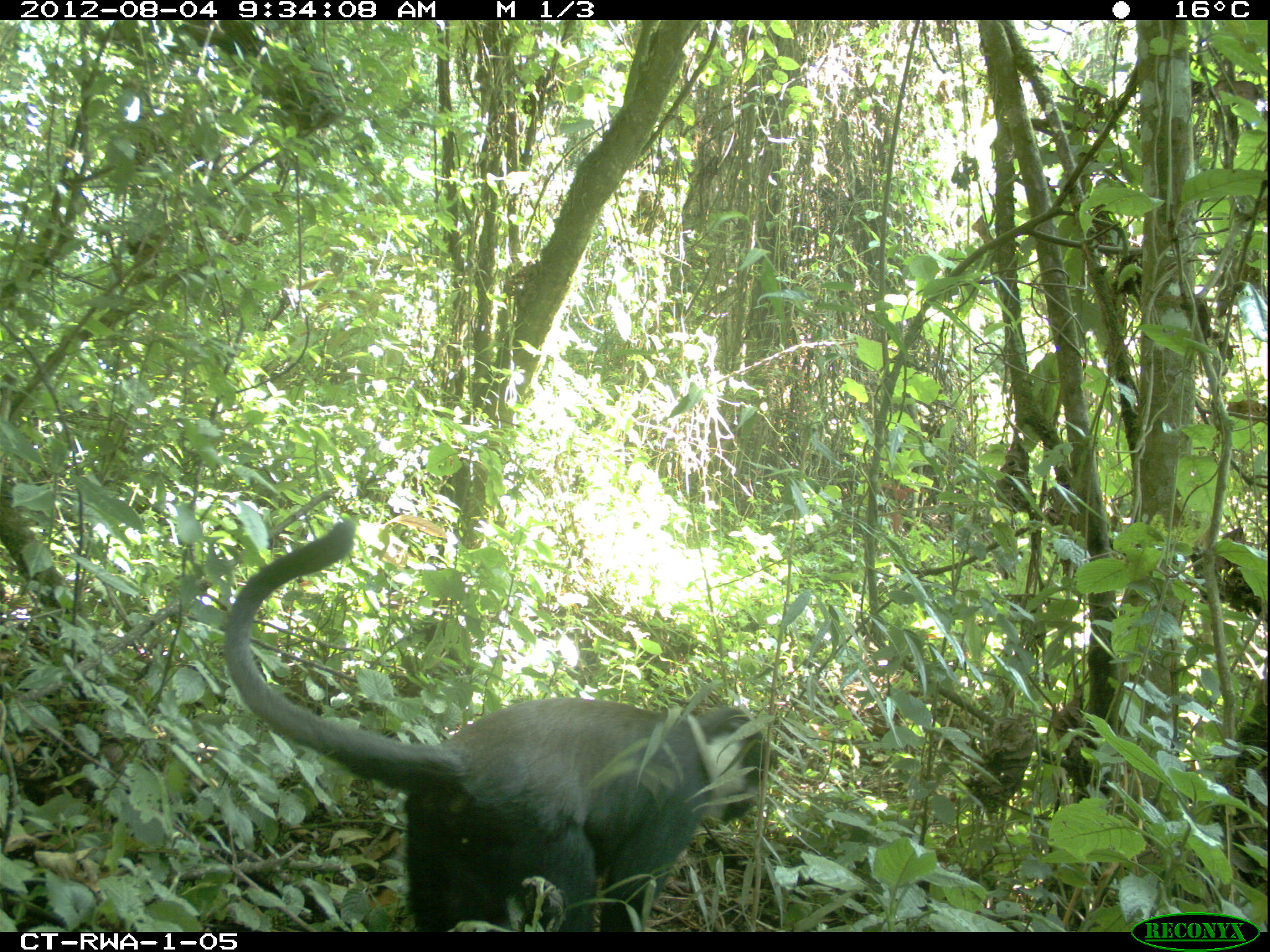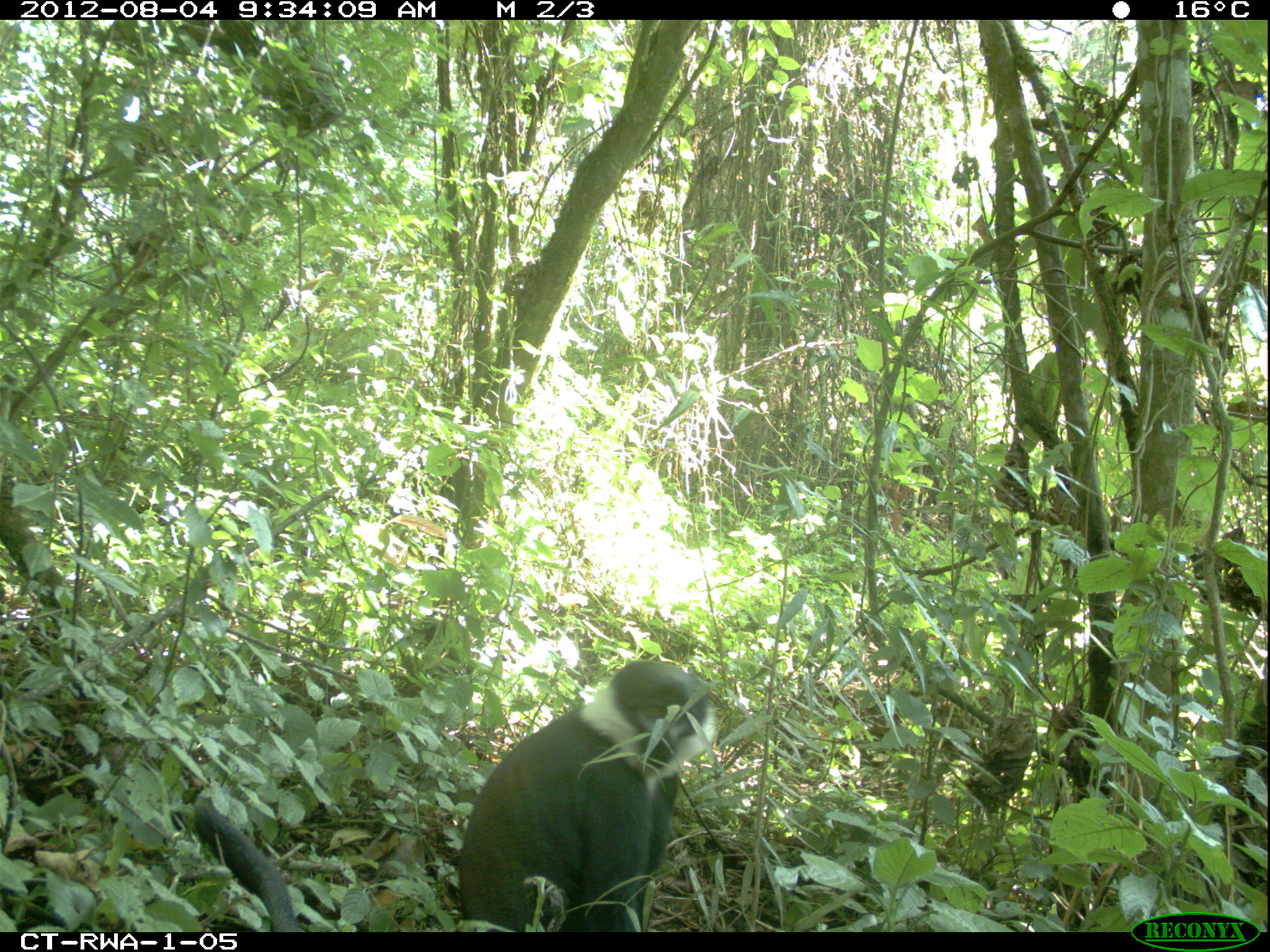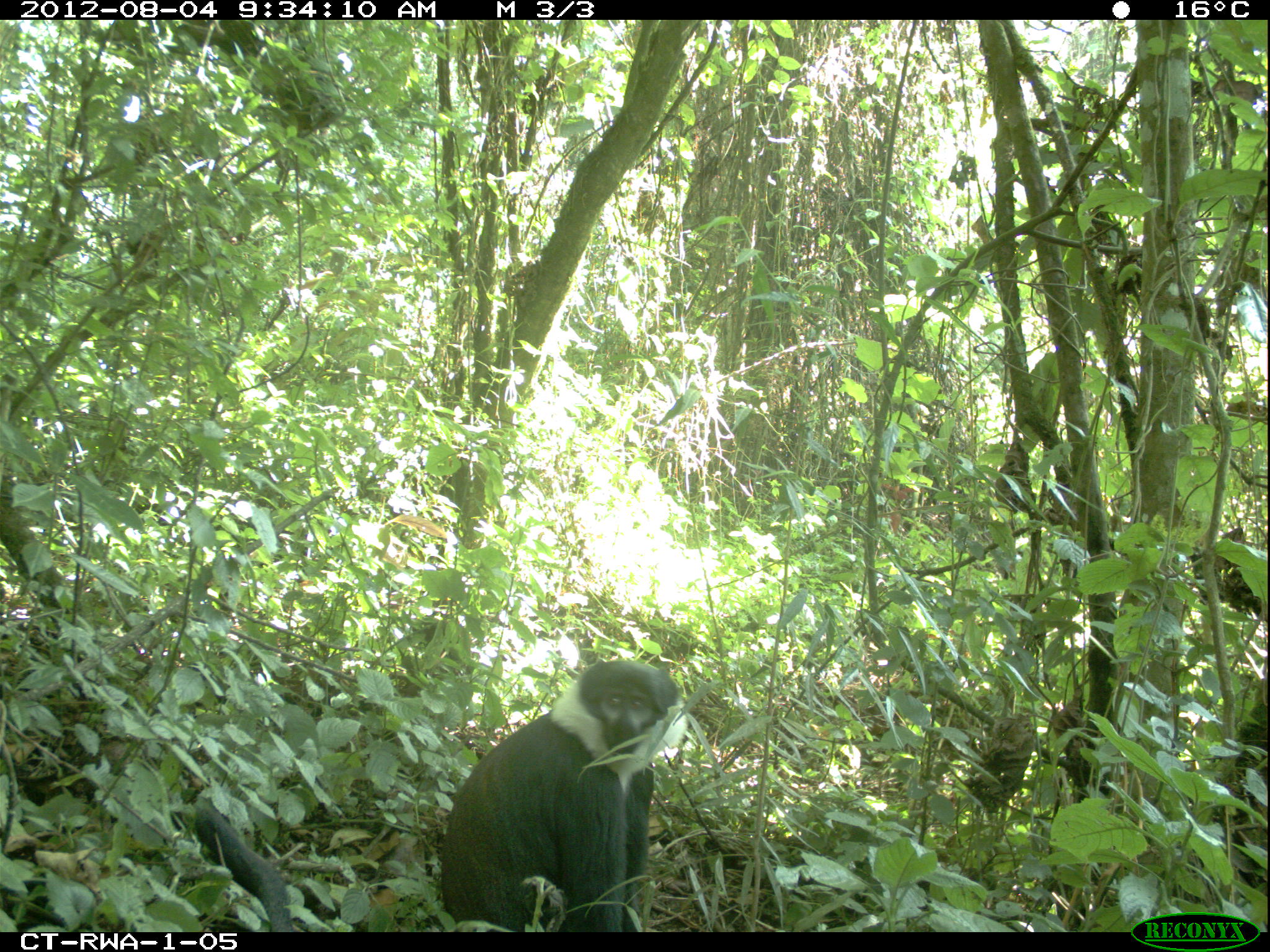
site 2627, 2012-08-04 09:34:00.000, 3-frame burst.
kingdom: Animalia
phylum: Chordata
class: Mammalia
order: Primates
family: Cercopithecidae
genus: Allochrocebus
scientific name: Allochrocebus lhoesti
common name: l'hoest's monkey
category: cercopithecus lhoesti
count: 1